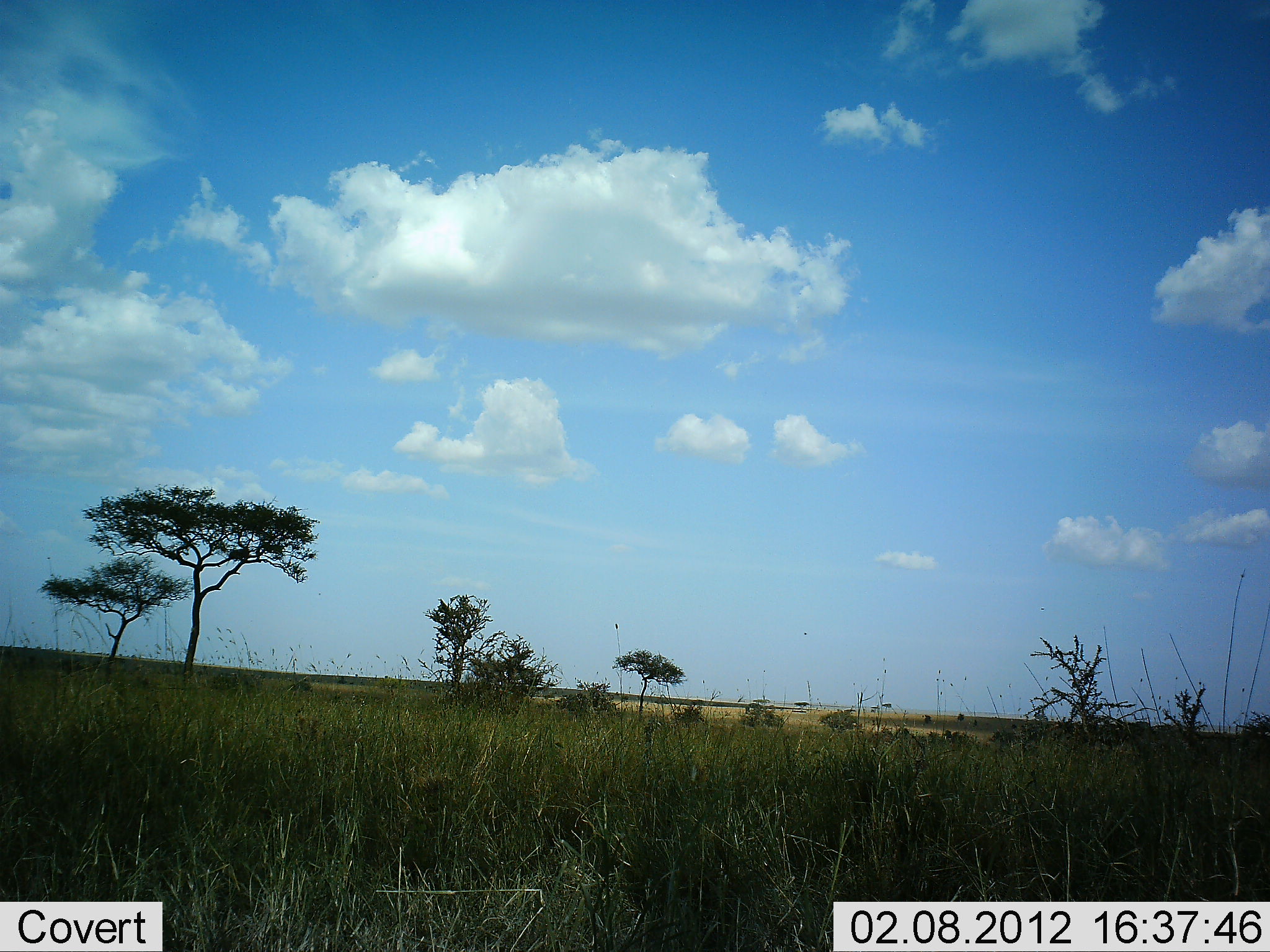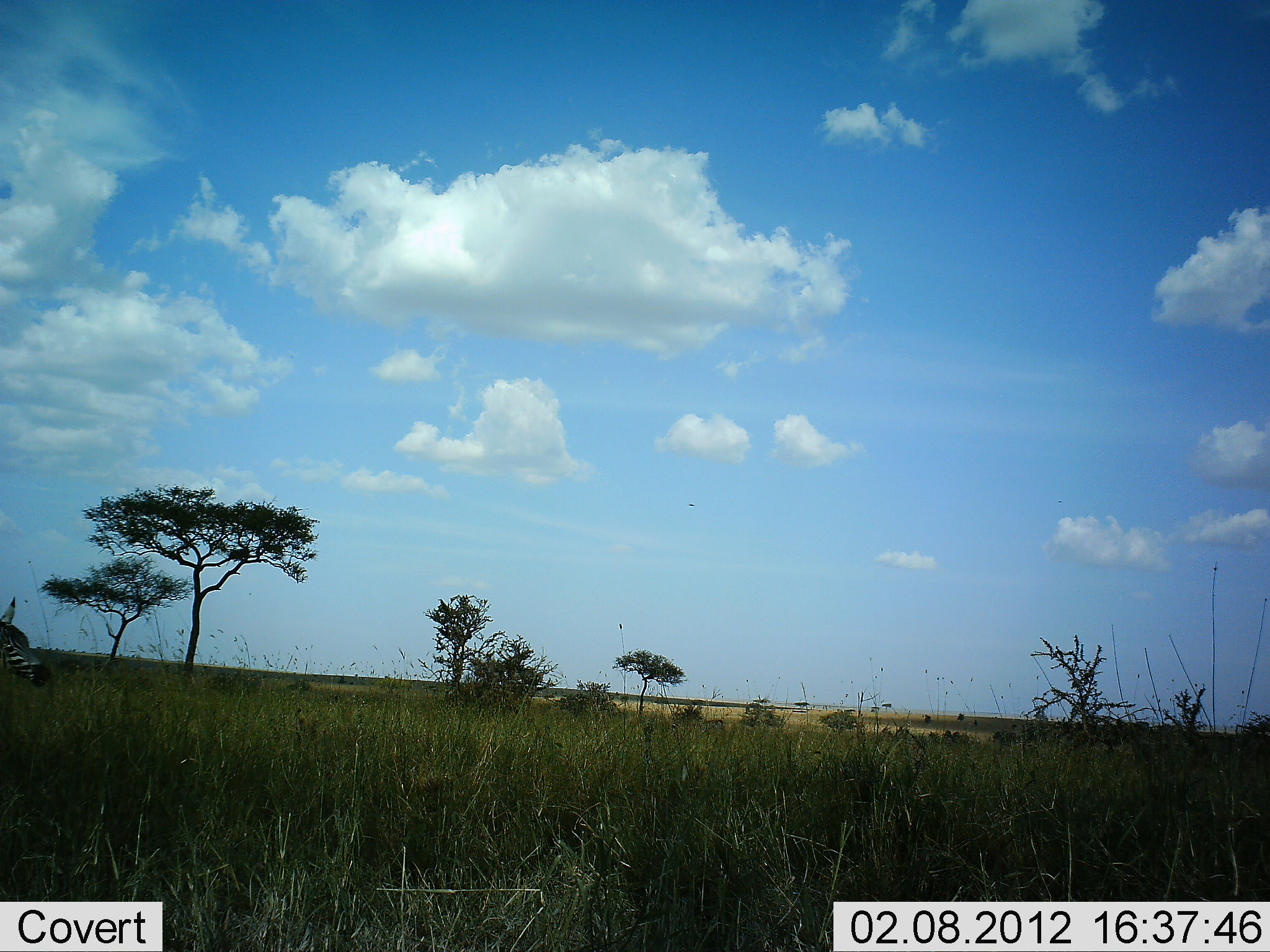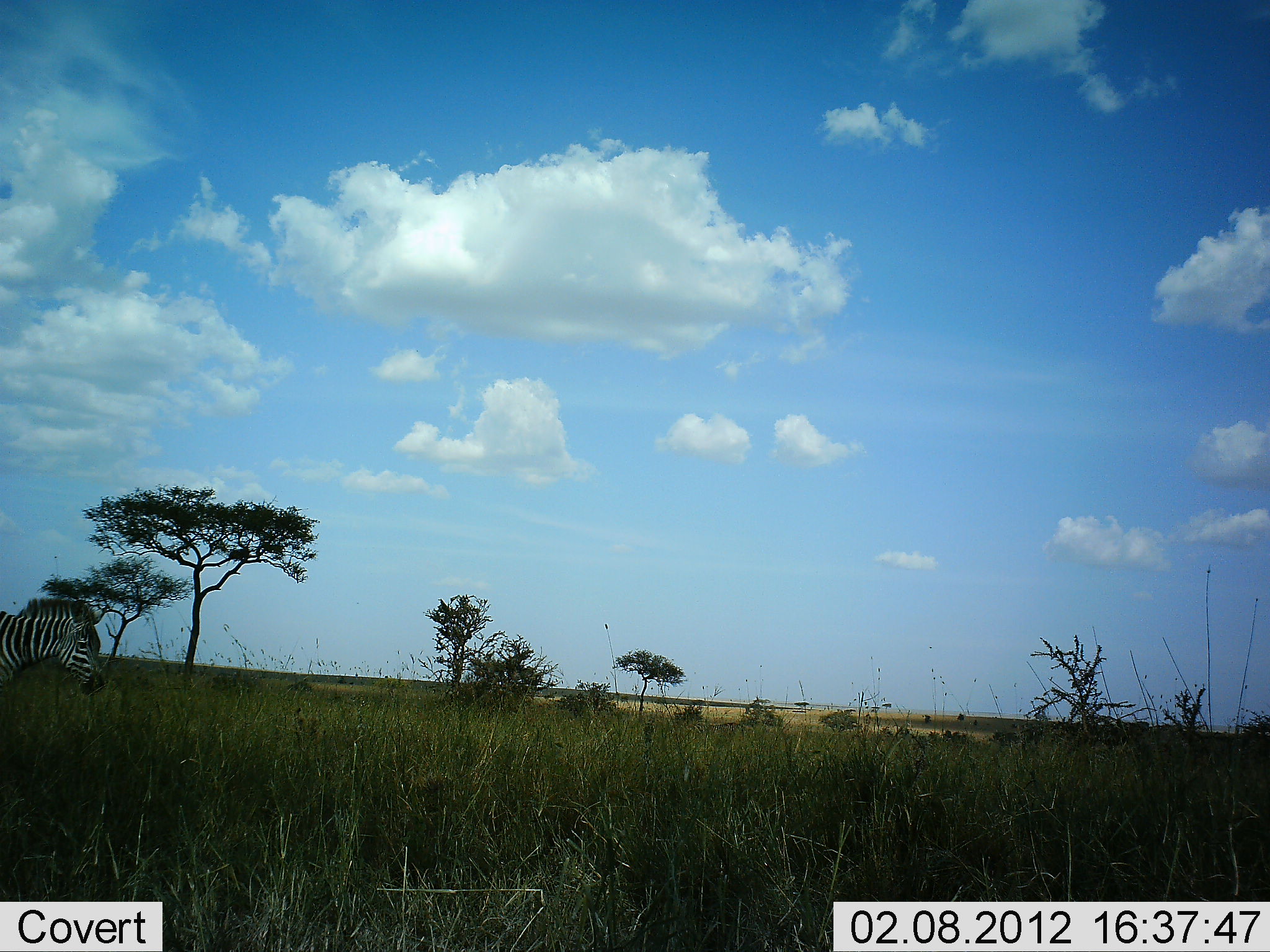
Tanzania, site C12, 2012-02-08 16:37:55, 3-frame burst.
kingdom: Animalia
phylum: Chordata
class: Mammalia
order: Perissodactyla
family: Equidae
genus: Equus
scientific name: Equus quagga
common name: plains zebra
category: zebra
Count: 1.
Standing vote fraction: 6%.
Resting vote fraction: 0%.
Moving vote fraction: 100%.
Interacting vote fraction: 0%.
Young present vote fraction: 0%.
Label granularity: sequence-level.